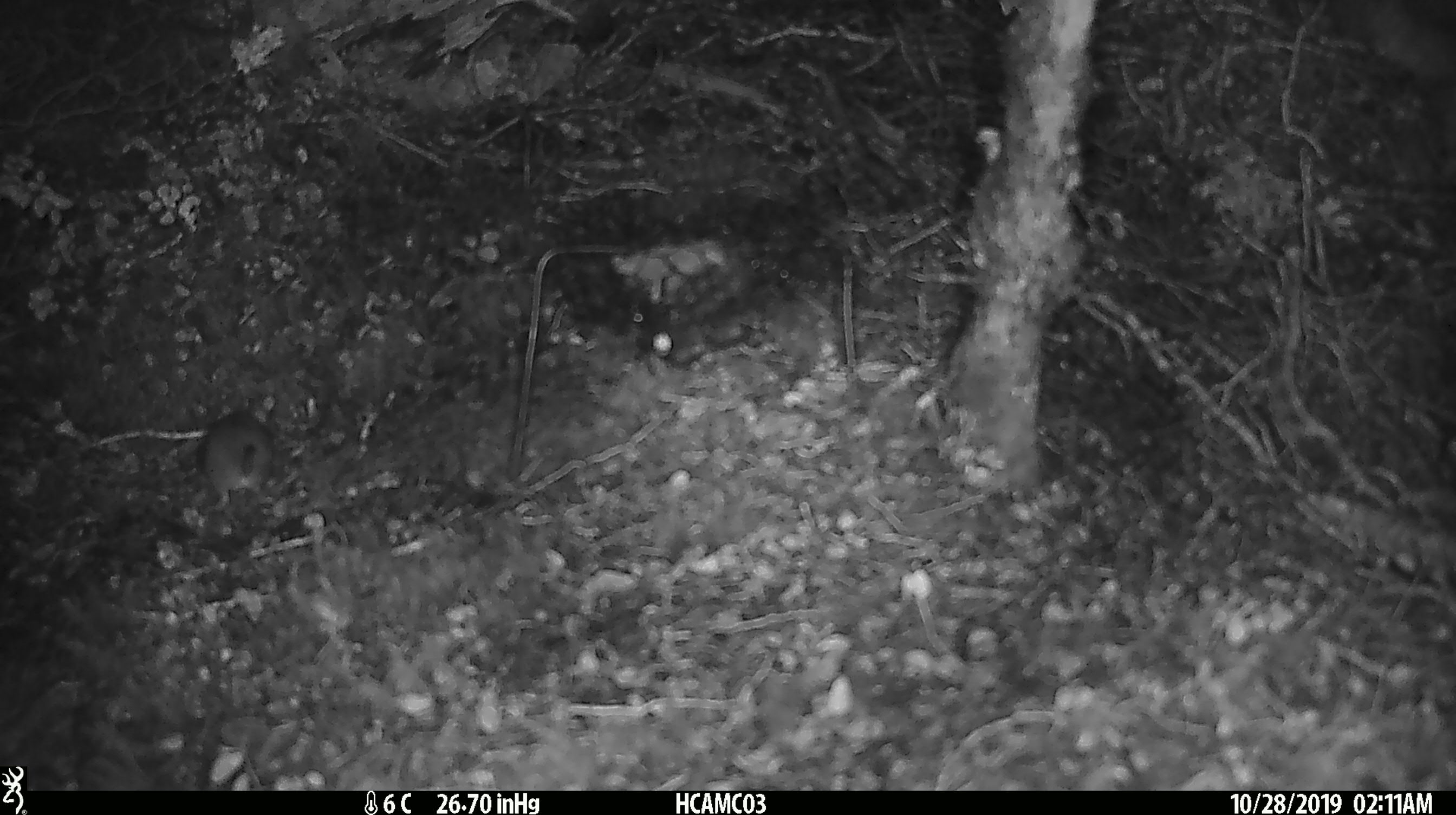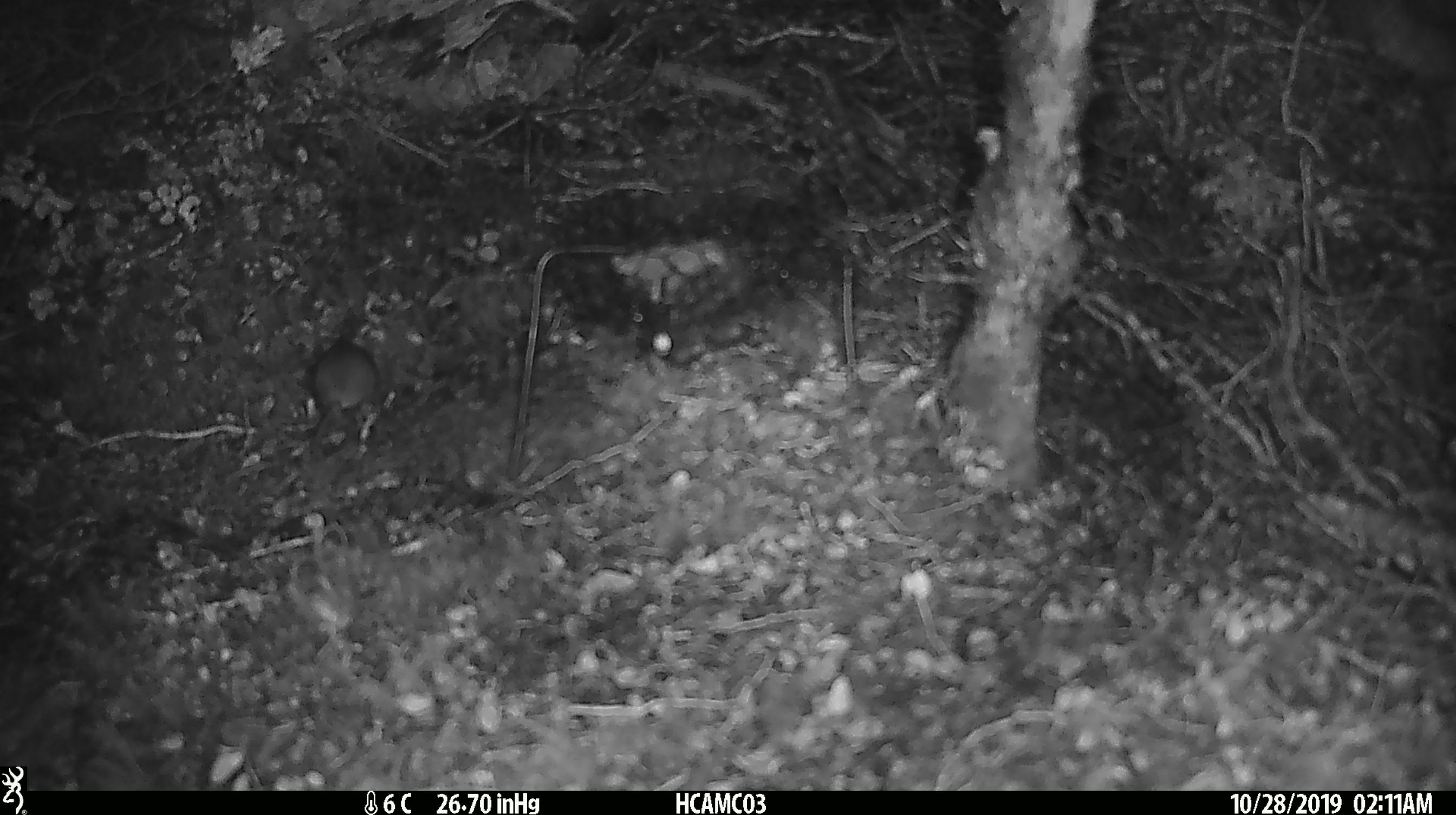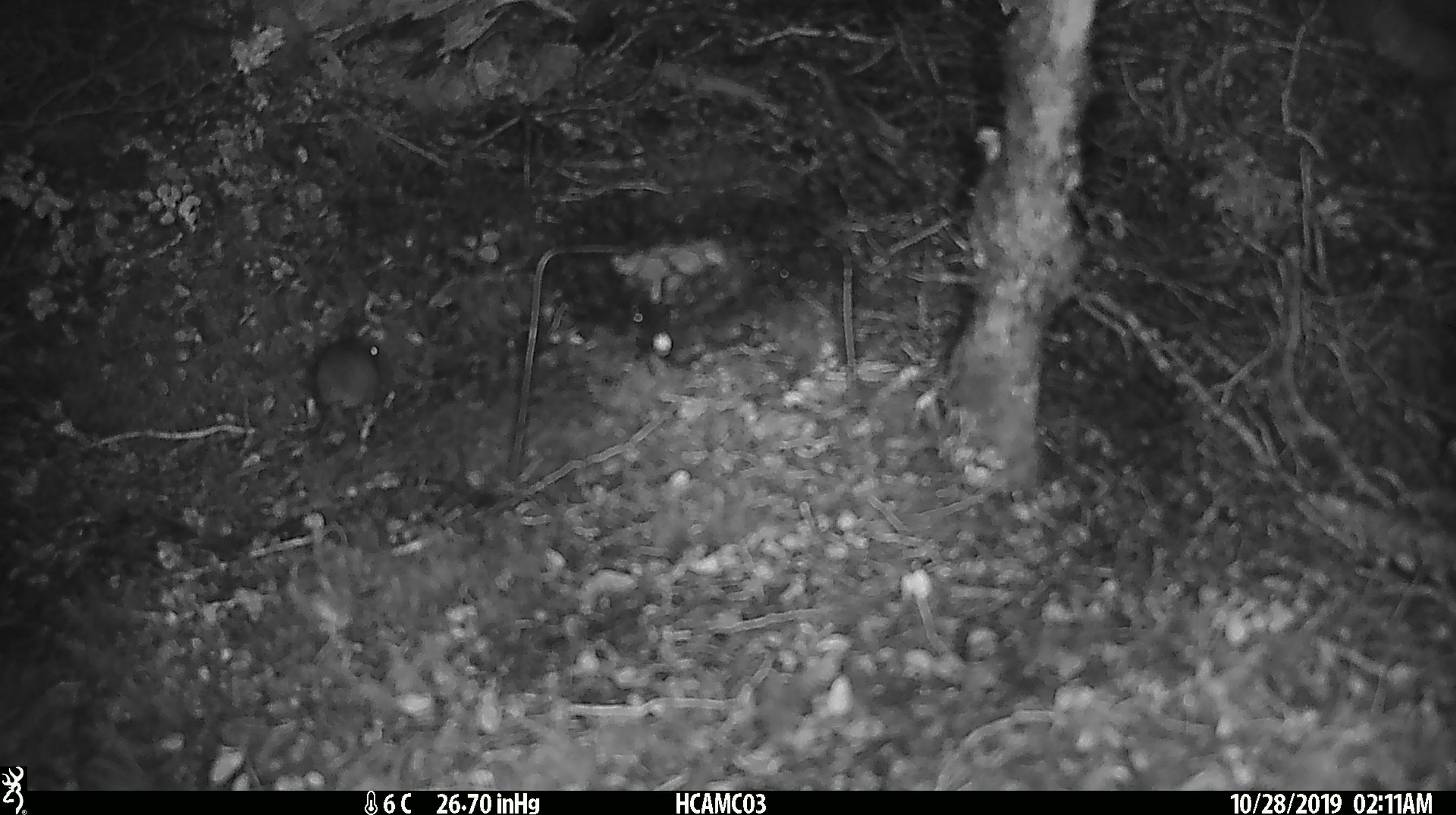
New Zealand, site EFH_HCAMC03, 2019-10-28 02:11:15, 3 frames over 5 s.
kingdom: Animalia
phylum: Chordata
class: Mammalia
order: Rodentia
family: Muridae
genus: Mus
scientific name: Mus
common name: mouse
Mouse (Mus).